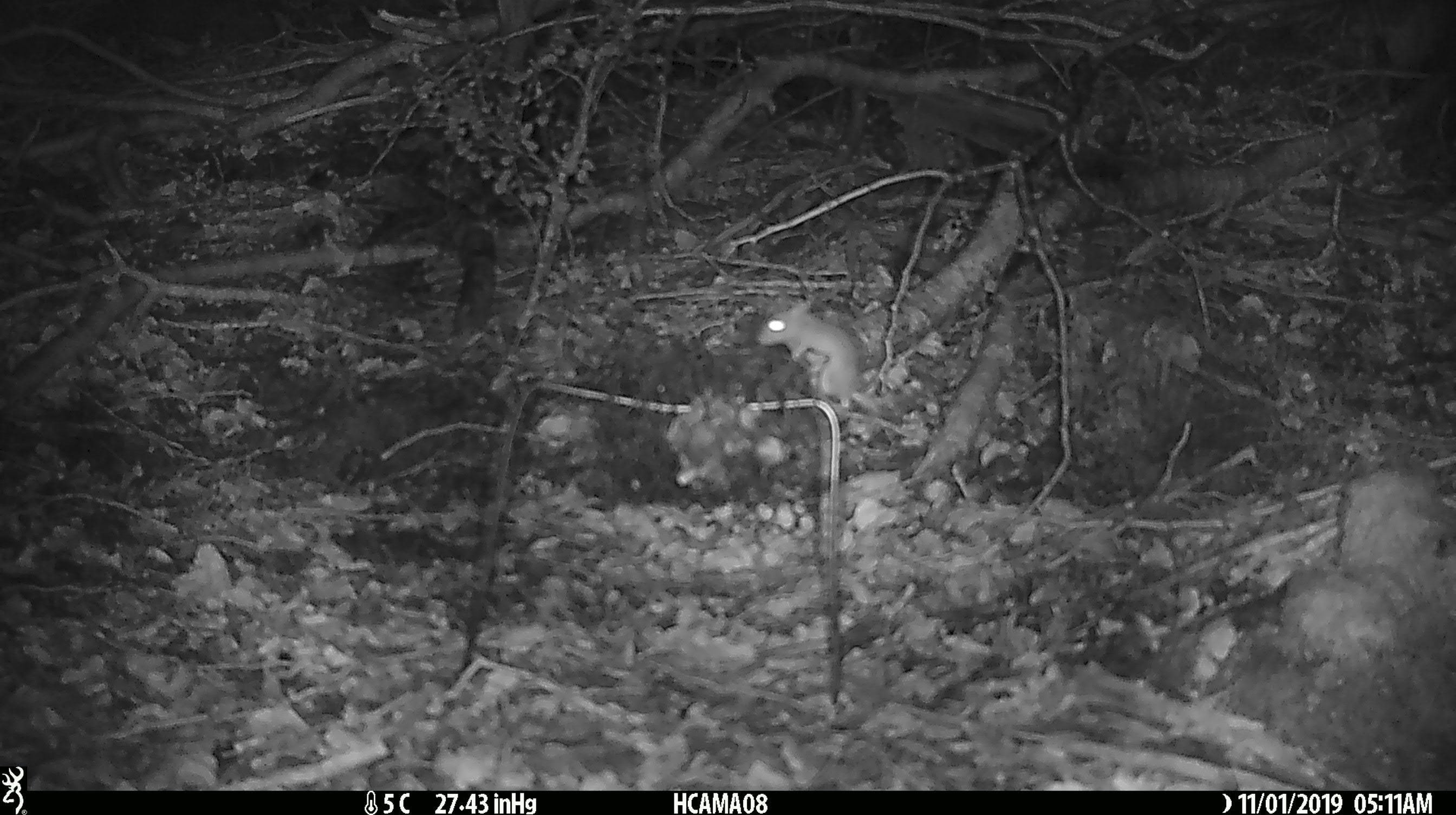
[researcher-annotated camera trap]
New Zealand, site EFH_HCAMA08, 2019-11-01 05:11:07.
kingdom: Animalia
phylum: Chordata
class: Mammalia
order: Rodentia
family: Muridae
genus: Mus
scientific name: Mus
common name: mouse